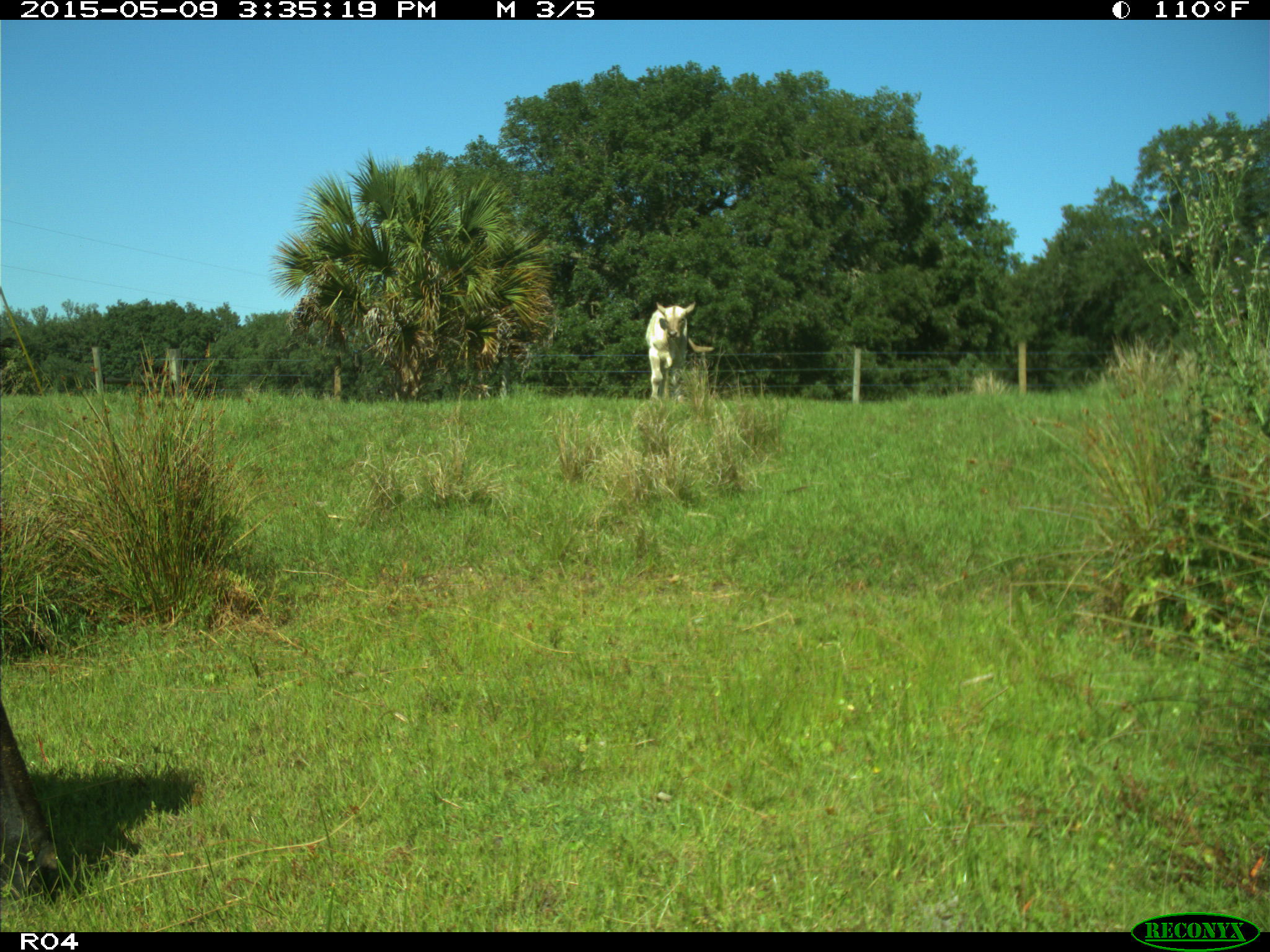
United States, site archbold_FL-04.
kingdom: Animalia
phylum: Chordata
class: Mammalia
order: Artiodactyla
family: Bovidae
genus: Bos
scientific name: Bos taurus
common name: domestic cow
Bos taurus (domestic cow).